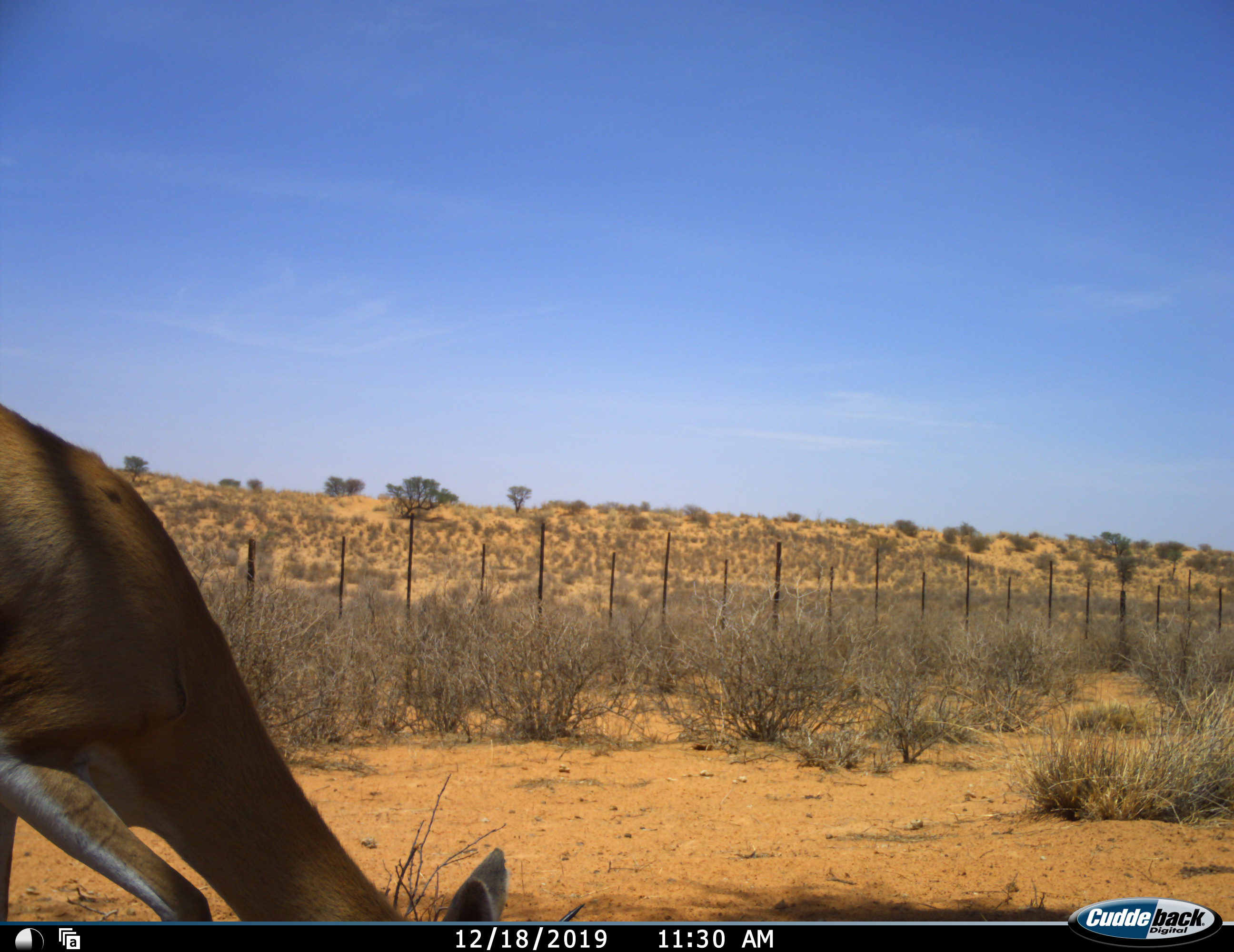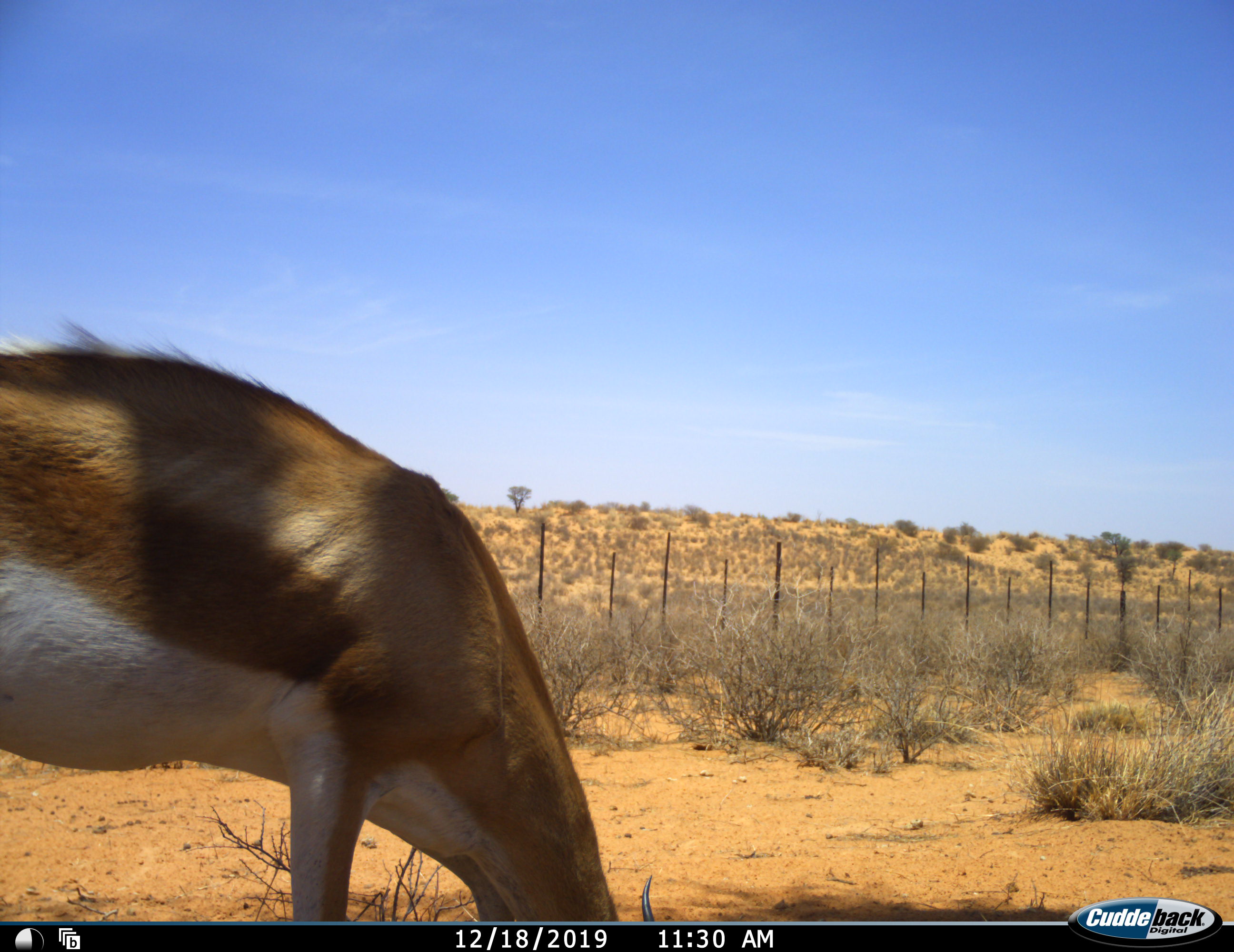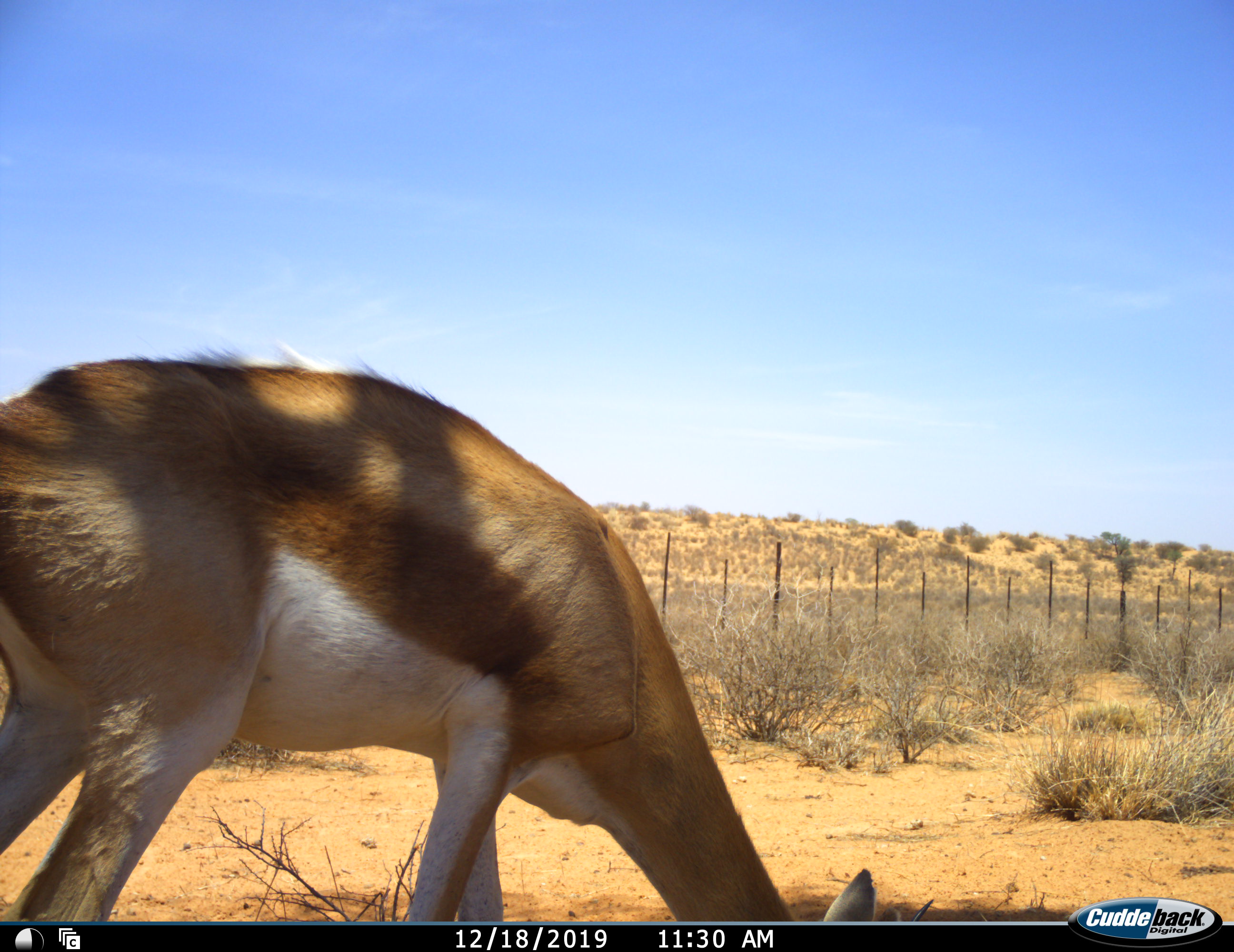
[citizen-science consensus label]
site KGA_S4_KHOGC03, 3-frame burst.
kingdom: Animalia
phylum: Chordata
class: Mammalia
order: Artiodactyla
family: Bovidae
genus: Antidorcas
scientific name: Antidorcas marsupialis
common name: springbok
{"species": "springbok (Antidorcas marsupialis)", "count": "1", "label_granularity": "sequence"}